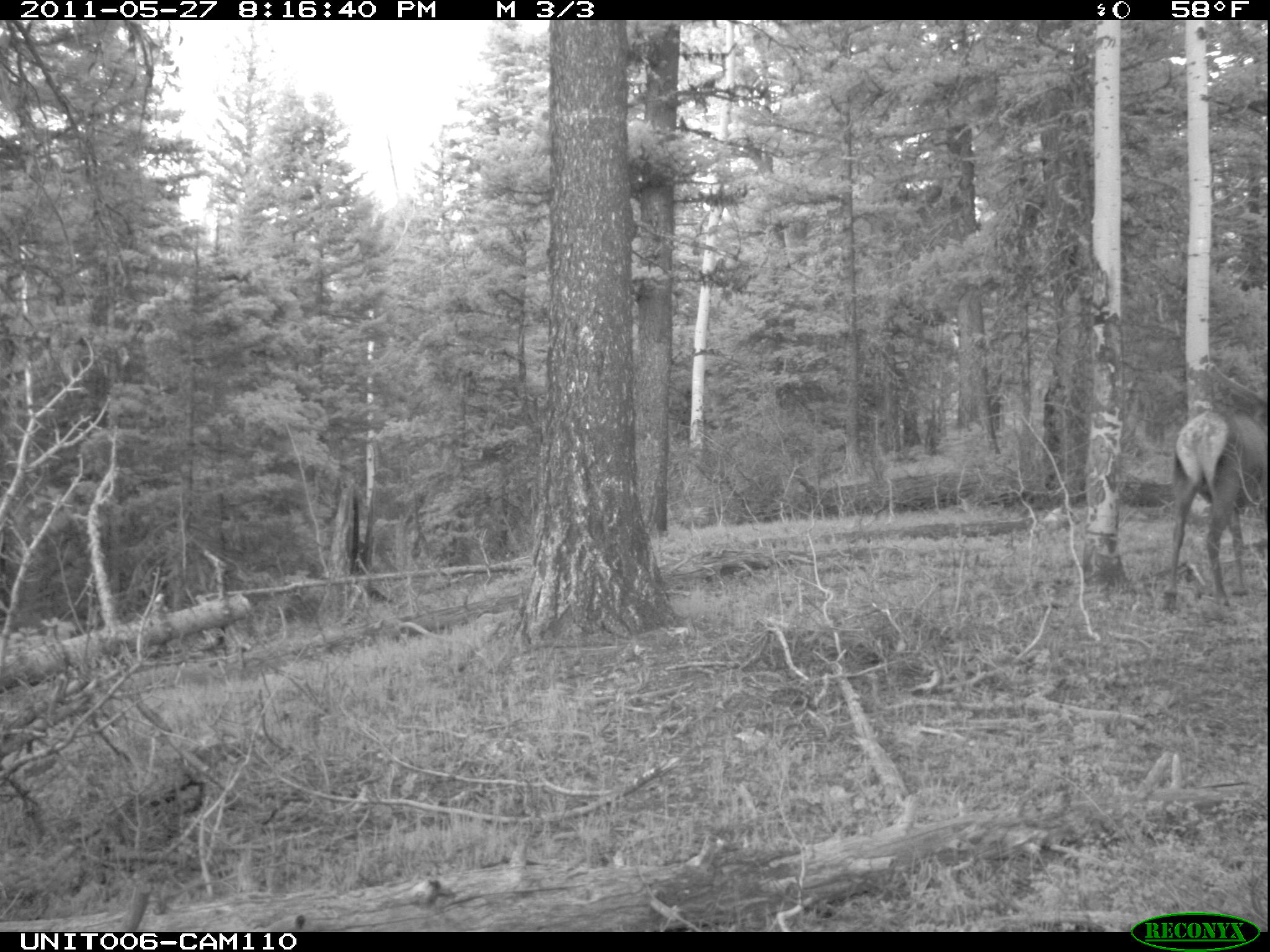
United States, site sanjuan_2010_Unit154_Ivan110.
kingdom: Animalia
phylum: Chordata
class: Mammalia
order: Artiodactyla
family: Cervidae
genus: Cervus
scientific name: Cervus elaphus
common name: red deer